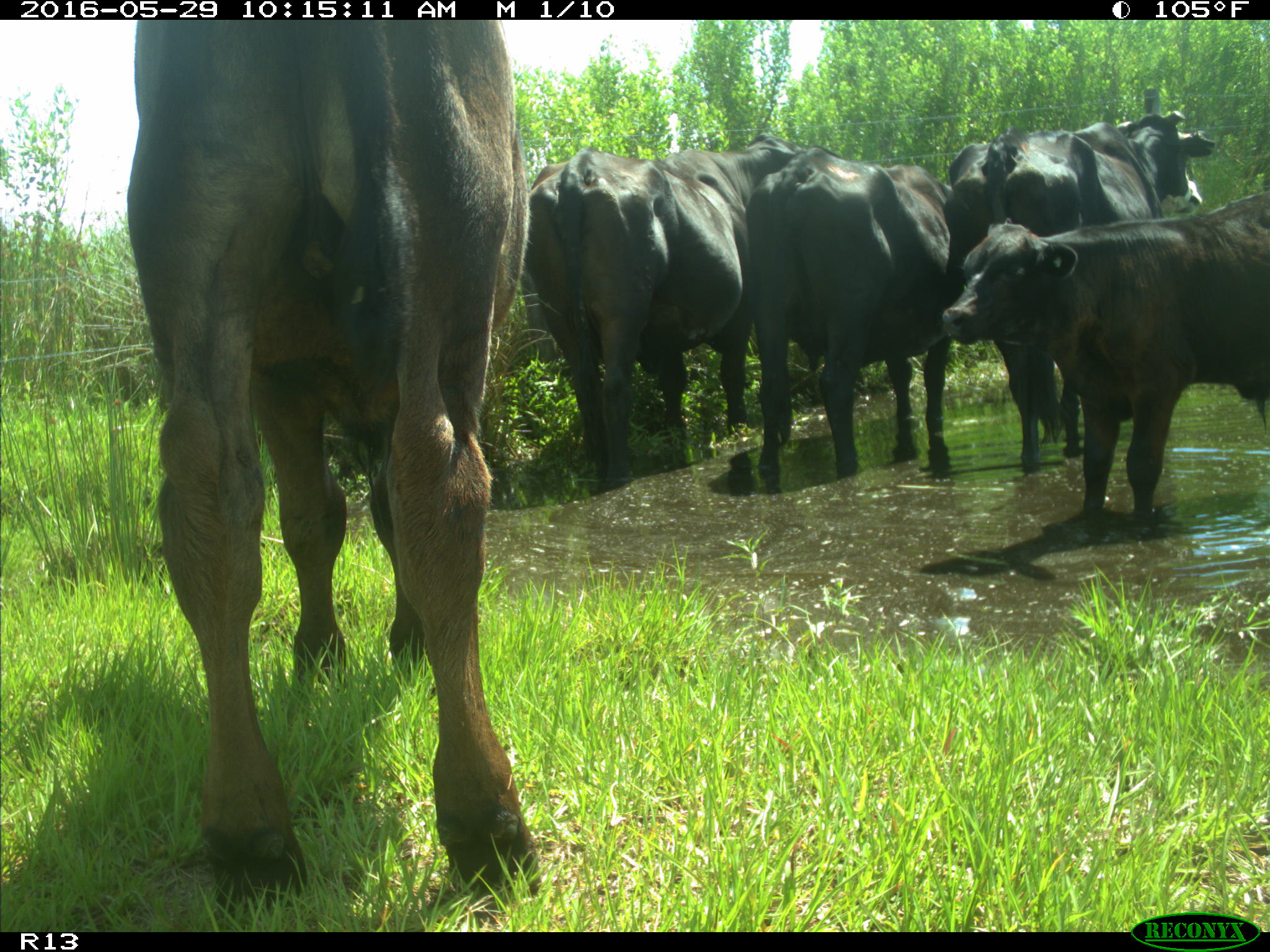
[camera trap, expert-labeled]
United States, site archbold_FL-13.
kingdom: Animalia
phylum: Chordata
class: Mammalia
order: Artiodactyla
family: Bovidae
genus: Bos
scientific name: Bos taurus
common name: domestic cow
Bos taurus (domestic cow).